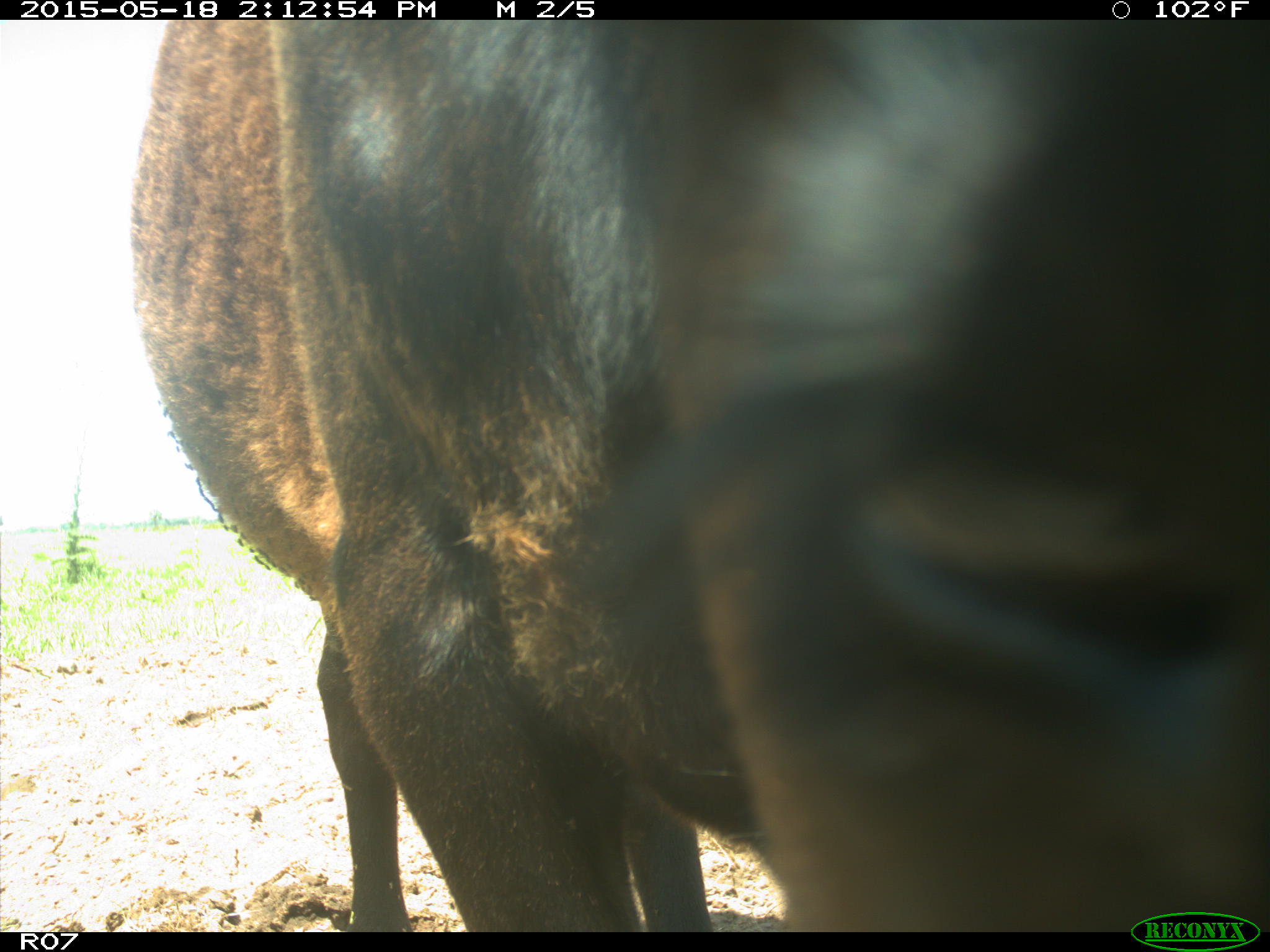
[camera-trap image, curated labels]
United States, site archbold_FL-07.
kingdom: Animalia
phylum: Chordata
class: Mammalia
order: Artiodactyla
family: Bovidae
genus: Bos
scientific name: Bos taurus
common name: domestic cow